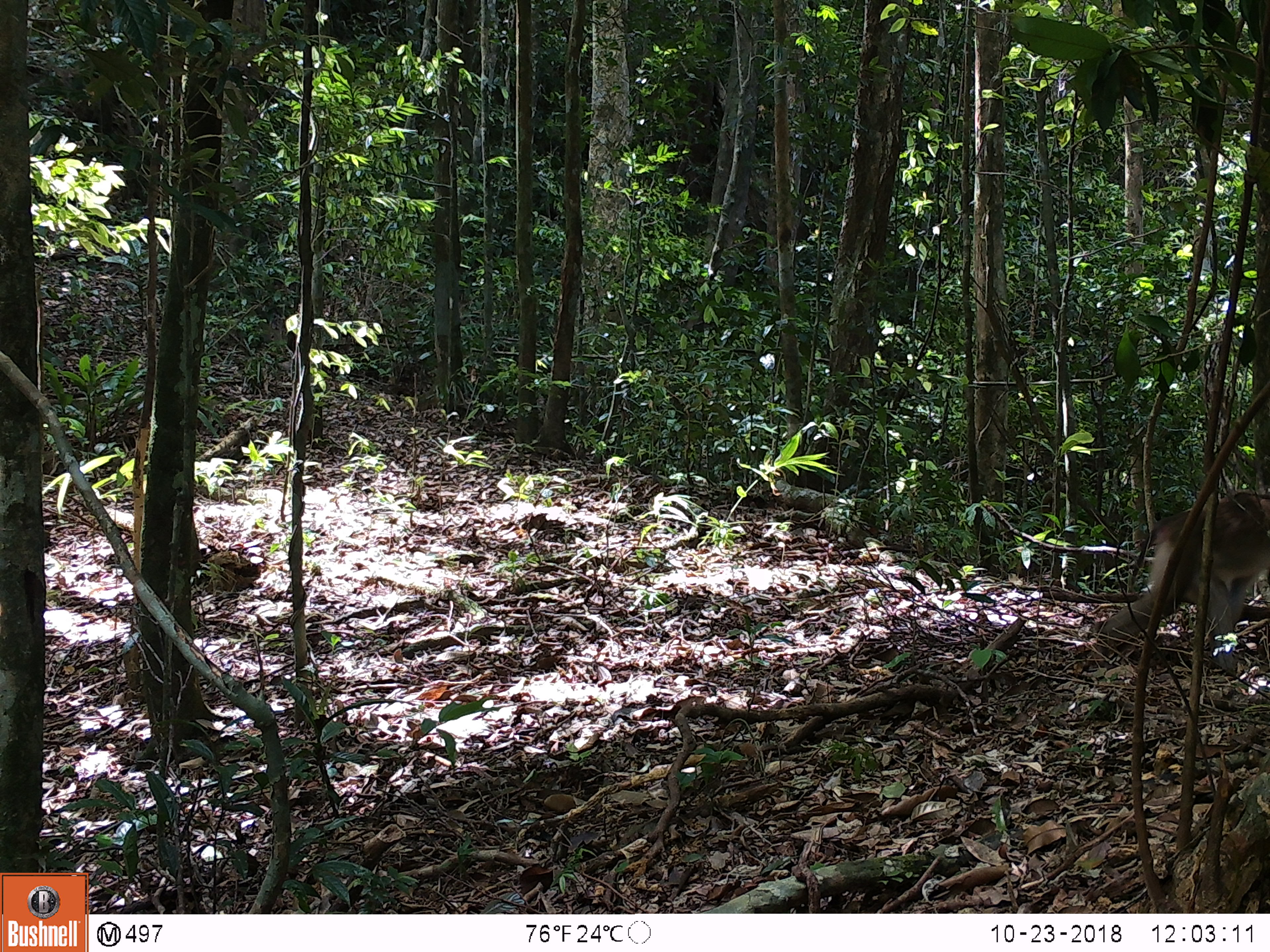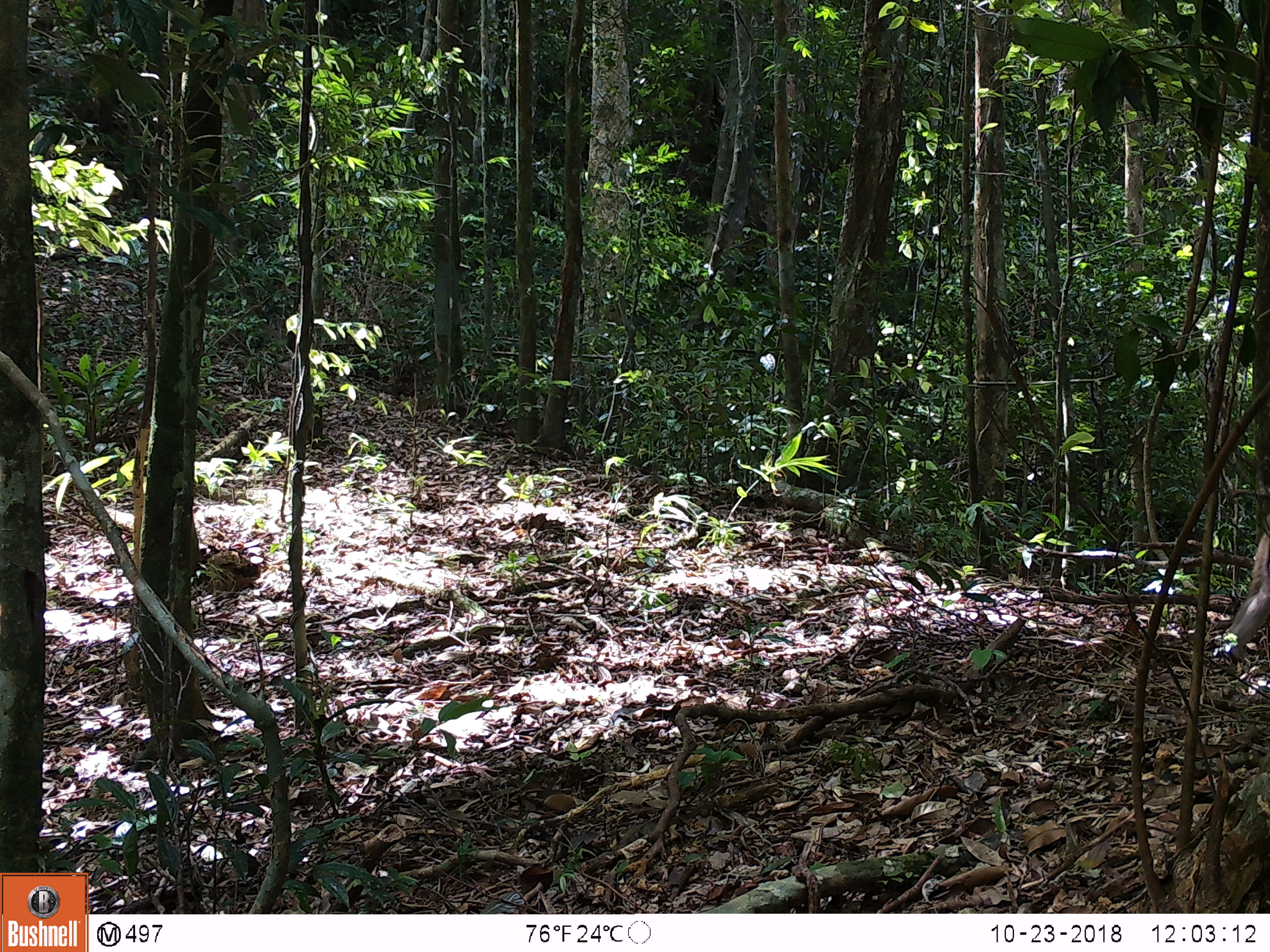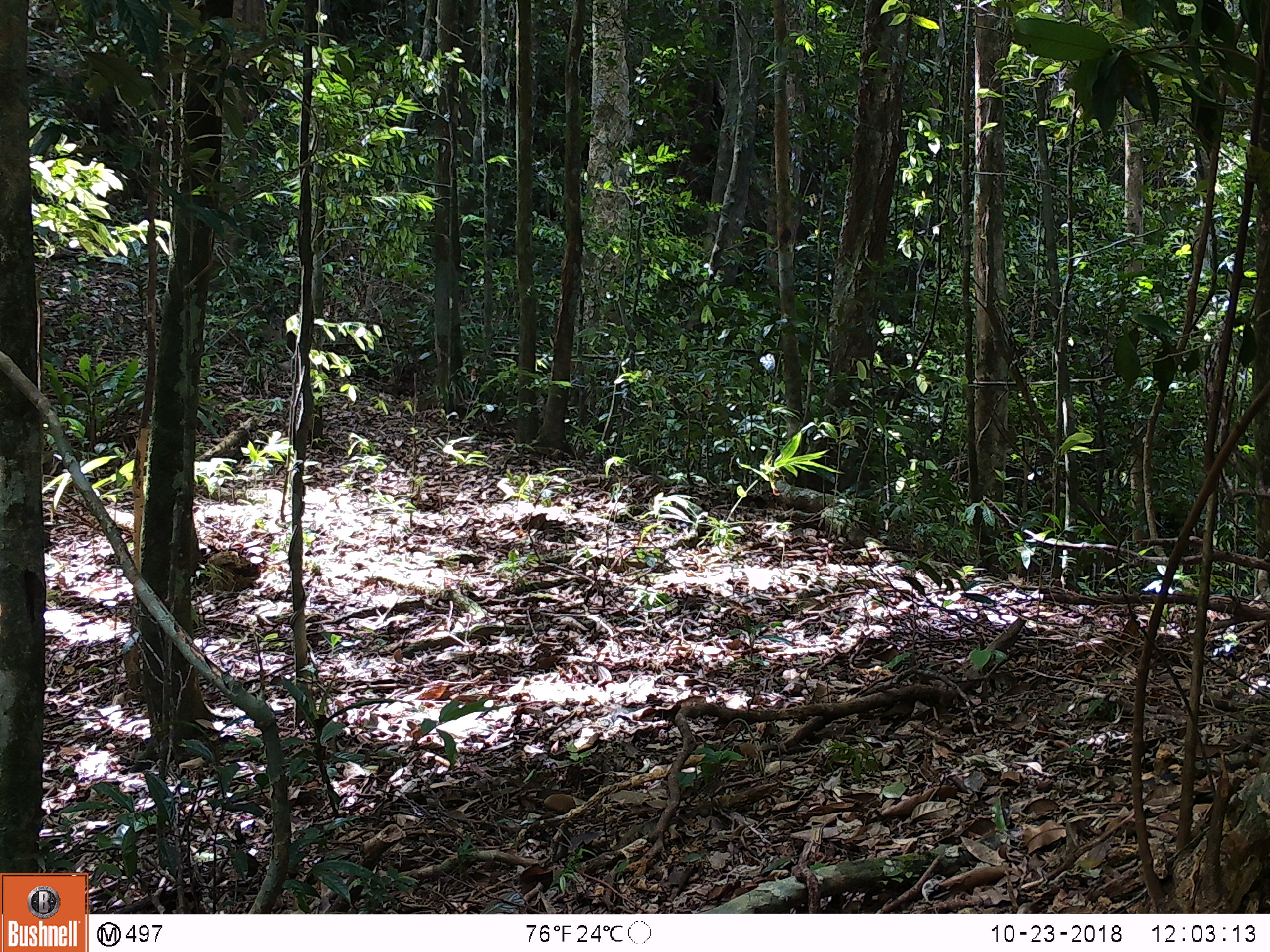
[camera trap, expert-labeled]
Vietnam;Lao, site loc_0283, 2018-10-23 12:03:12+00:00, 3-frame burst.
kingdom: Animalia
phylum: Chordata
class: Mammalia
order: Primates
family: Cercopithecidae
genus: Macaca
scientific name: Macaca nemestrina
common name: pig-tailed macaque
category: pig tailed macaque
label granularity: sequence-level